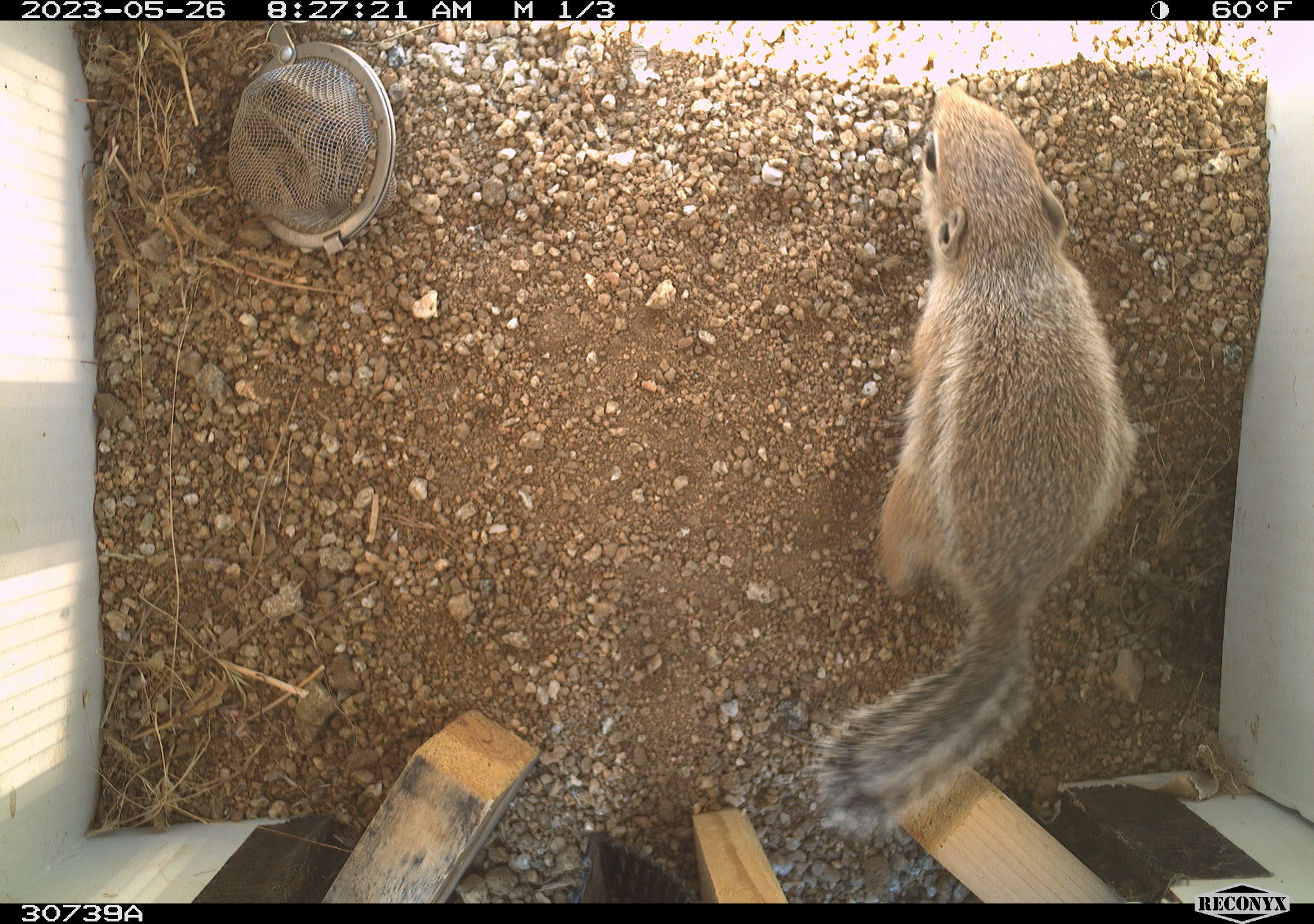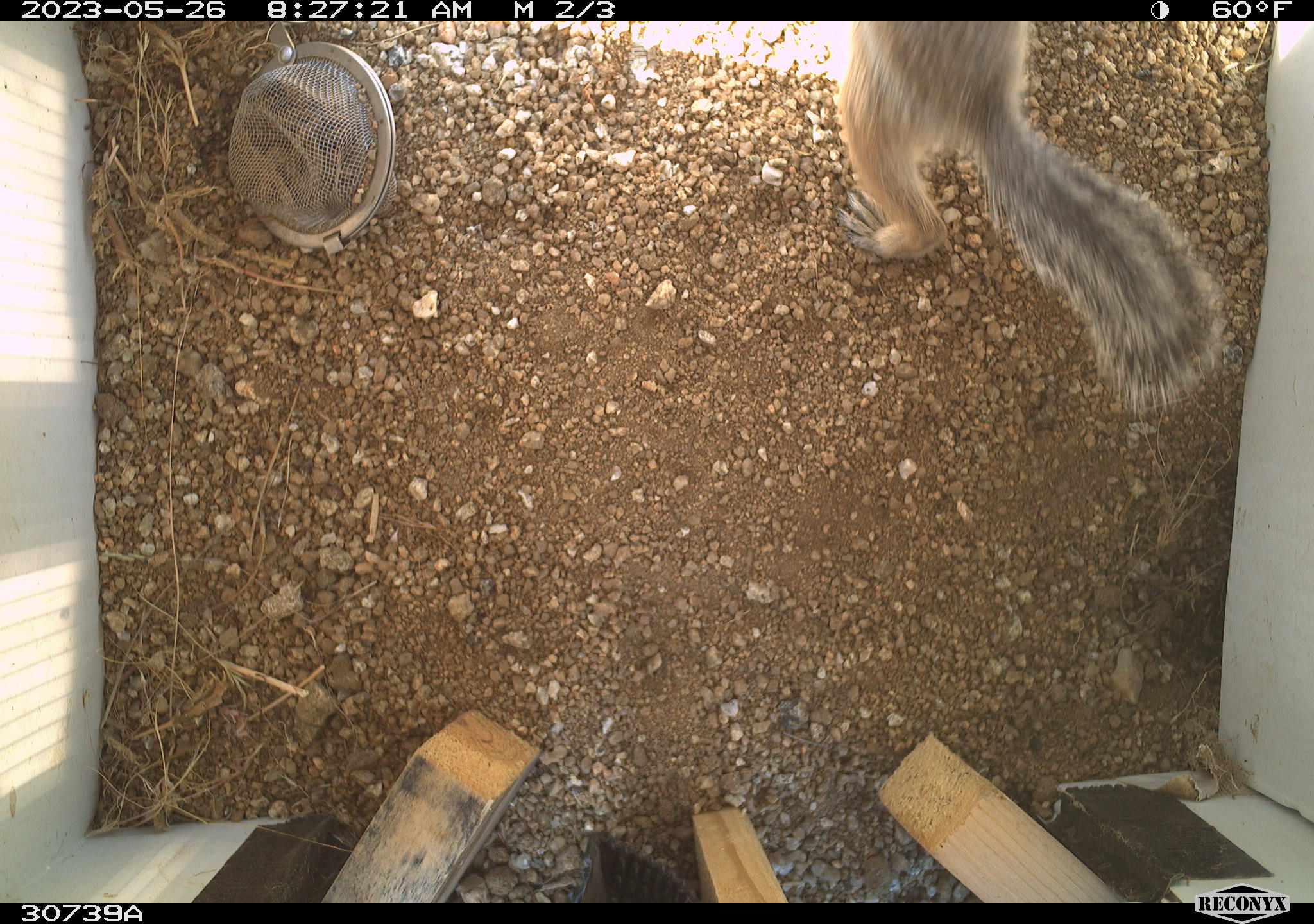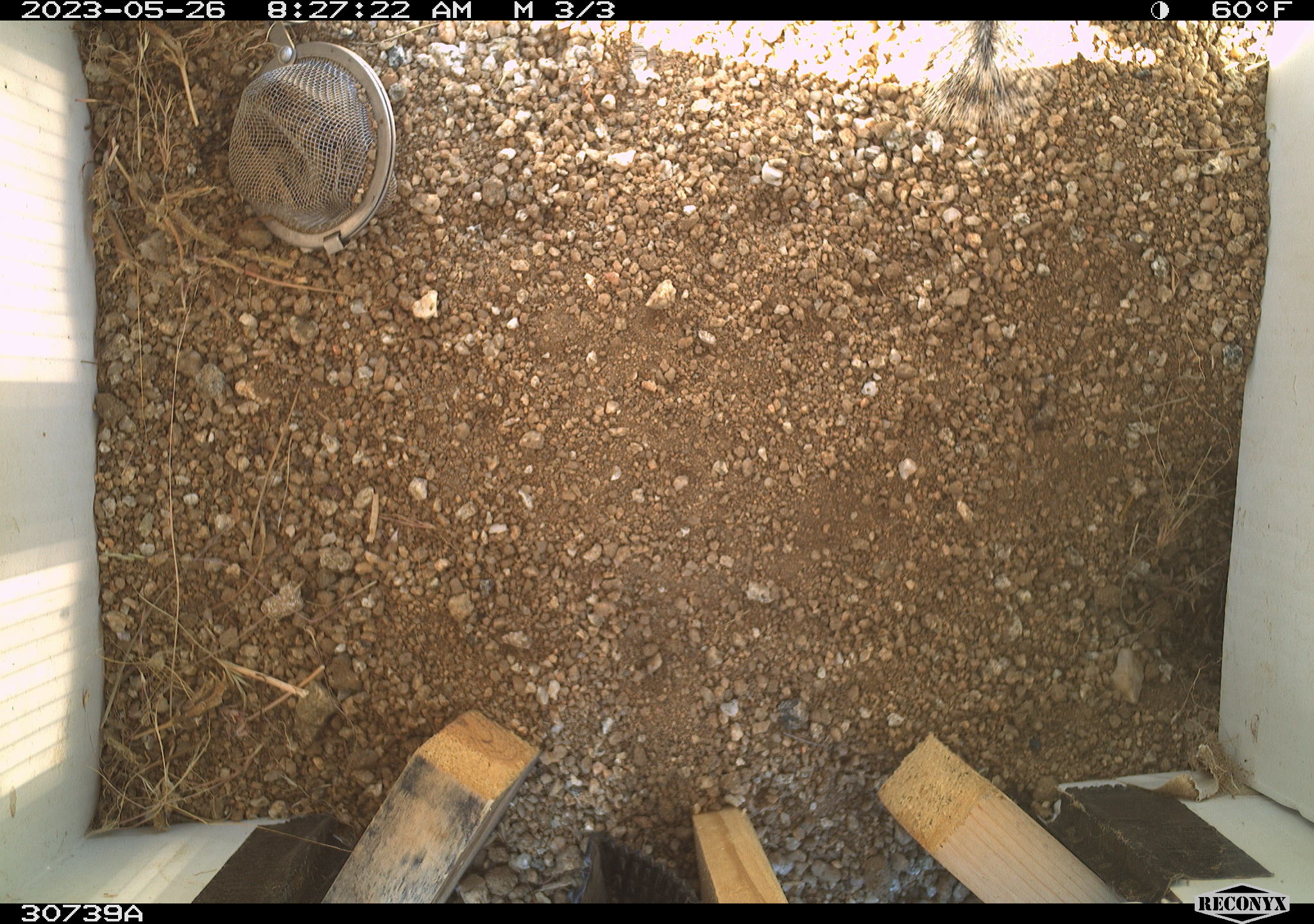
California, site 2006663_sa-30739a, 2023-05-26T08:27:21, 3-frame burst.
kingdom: Animalia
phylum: Chordata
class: Mammalia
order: Rodentia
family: Sciuridae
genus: Ammospermophilus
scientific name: Ammospermophilus leucurus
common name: white-tailed antelope squirrel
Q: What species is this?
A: White-tailed antelope squirrel (Ammospermophilus leucurus).